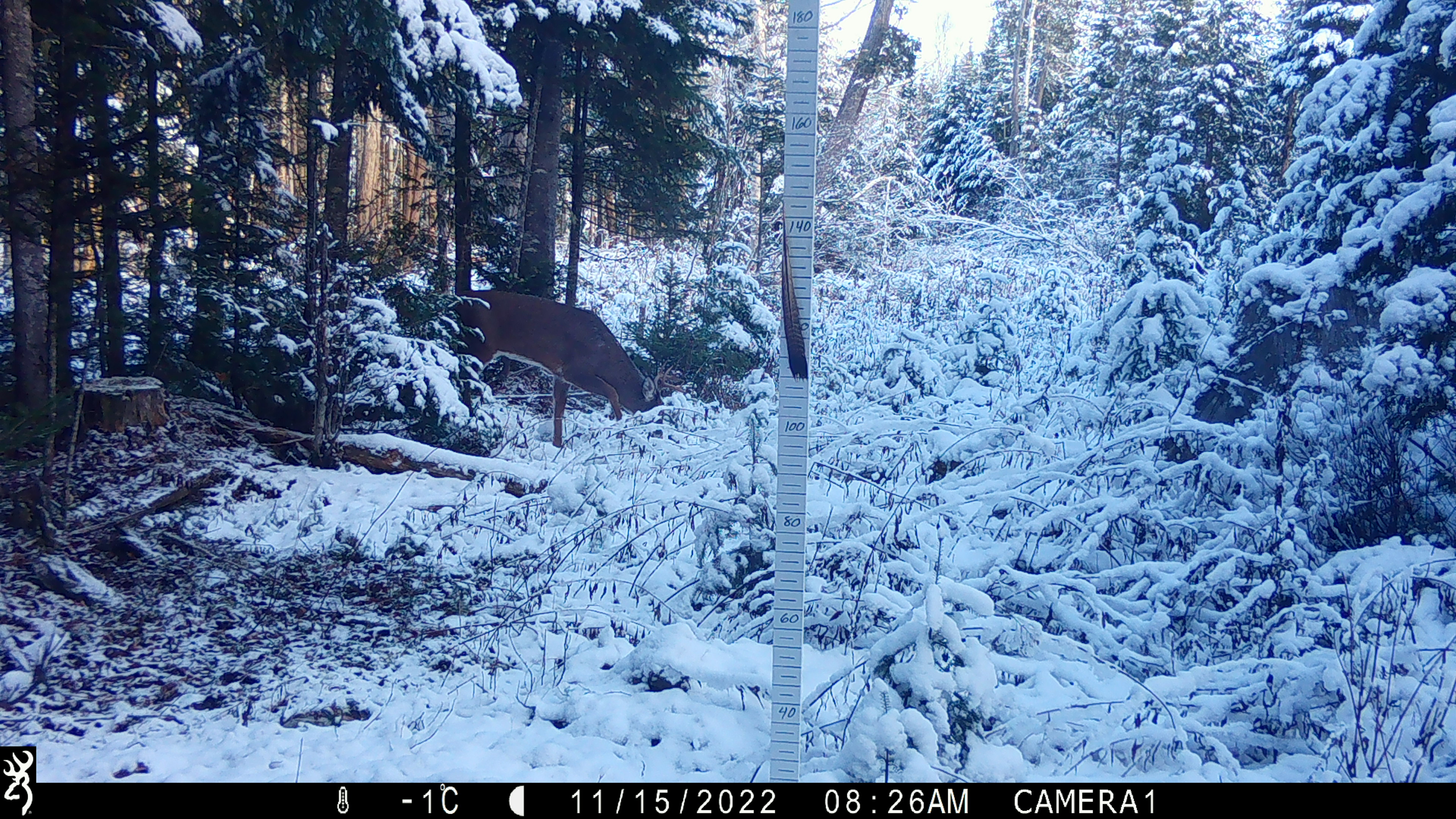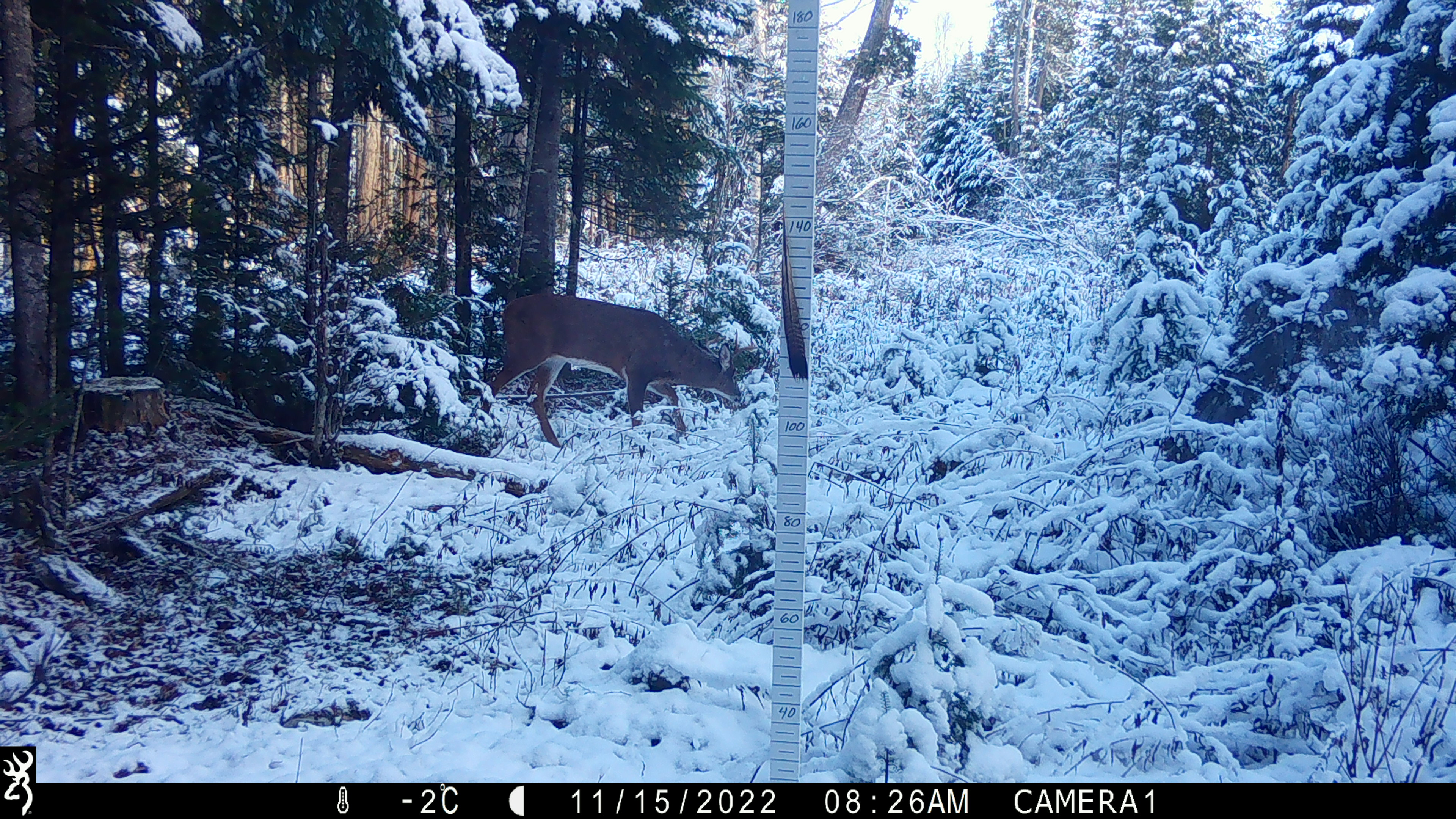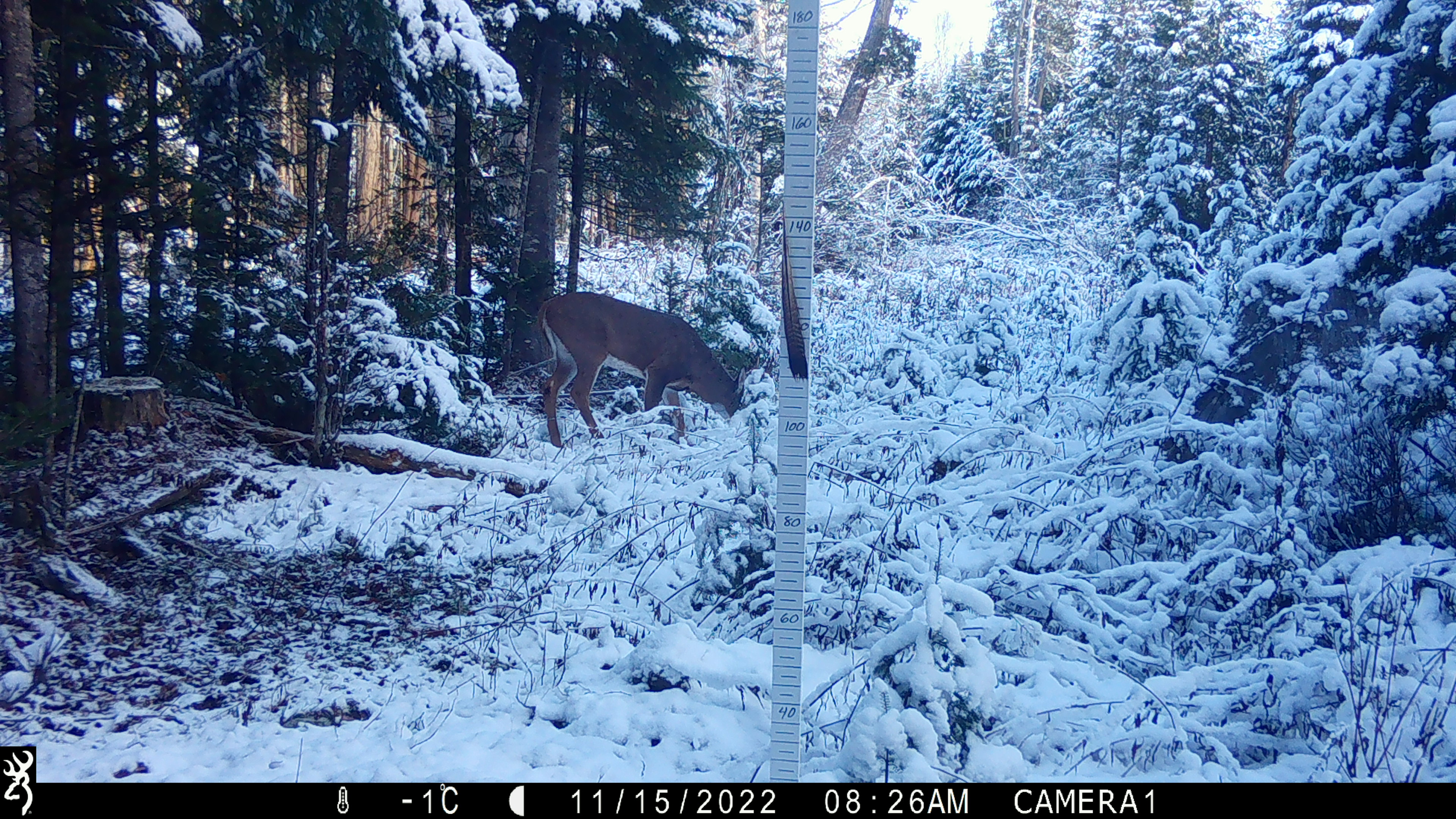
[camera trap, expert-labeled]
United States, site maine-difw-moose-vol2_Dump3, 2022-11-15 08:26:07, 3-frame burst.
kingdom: Animalia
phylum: Chordata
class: Mammalia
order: Artiodactyla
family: Cervidae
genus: Odocoileus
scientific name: Odocoileus virginianus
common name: white-tailed deer